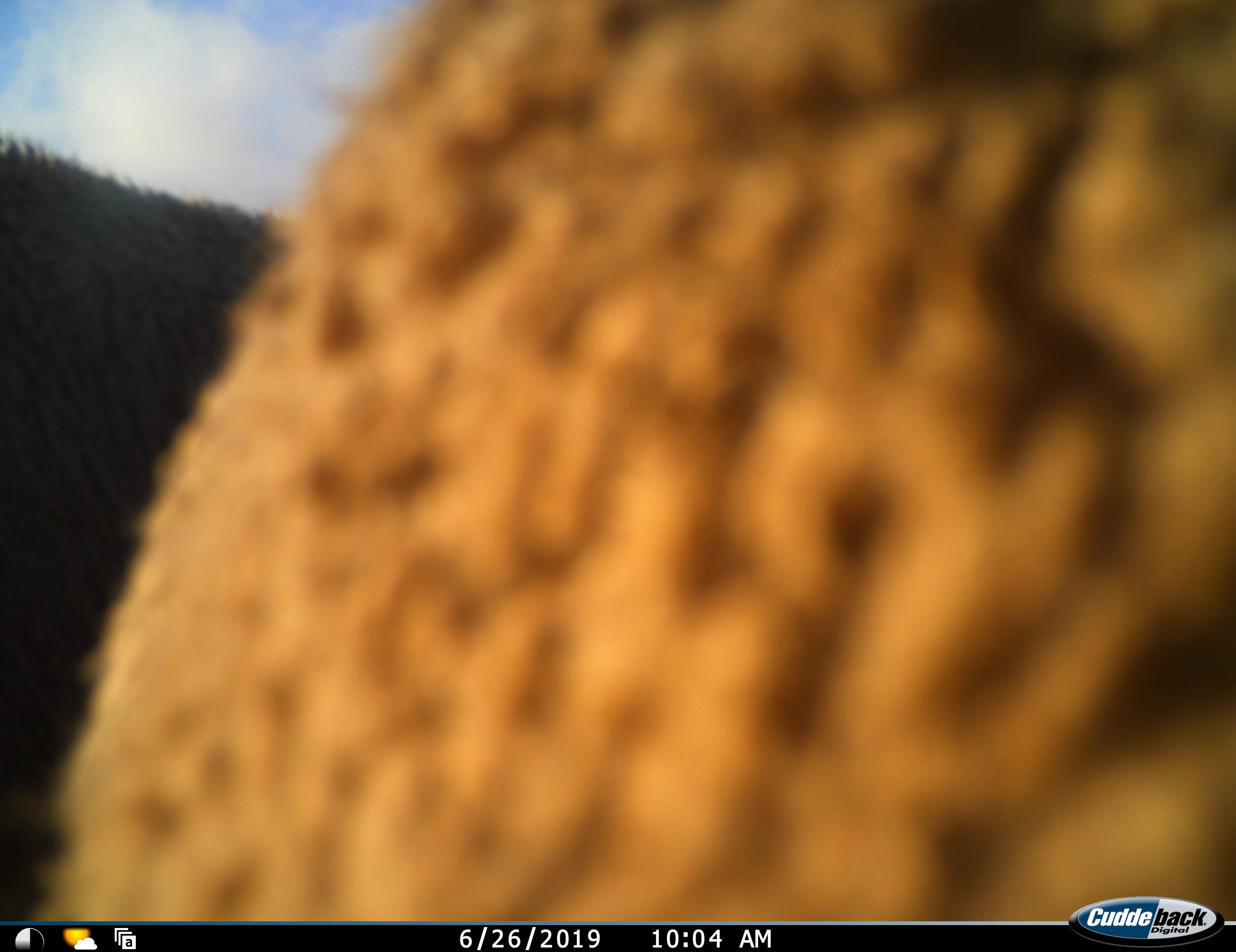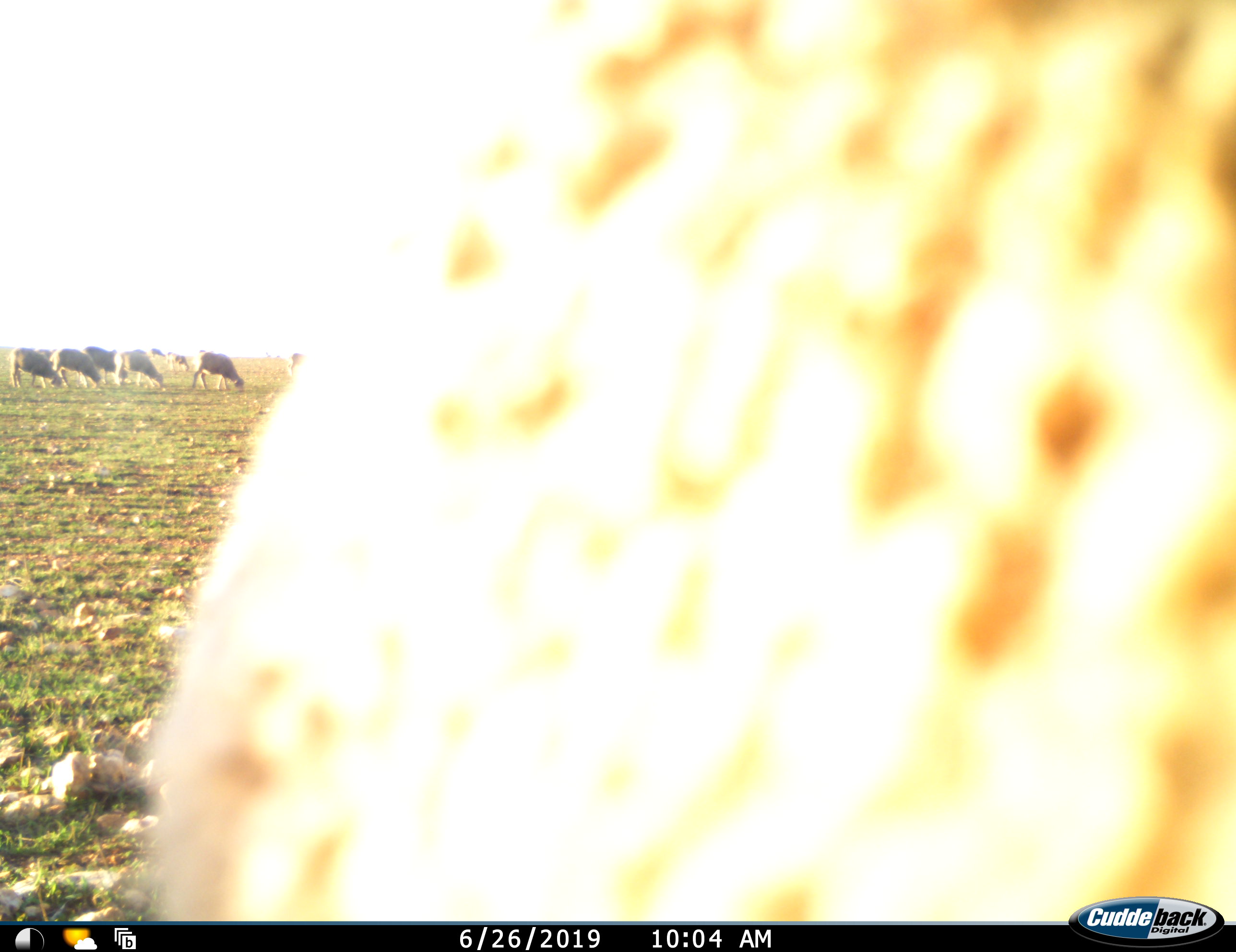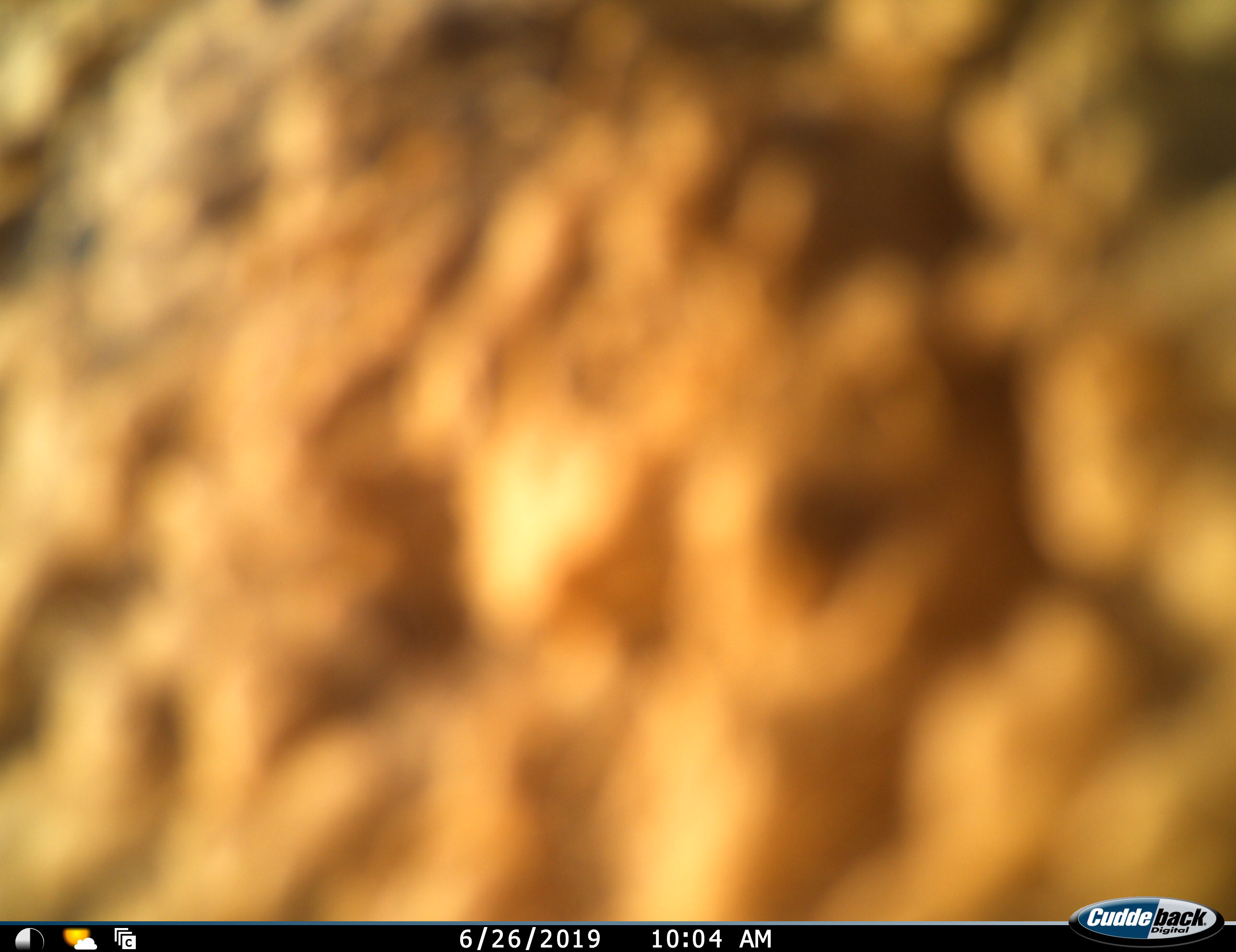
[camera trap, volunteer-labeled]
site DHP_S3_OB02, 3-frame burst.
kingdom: Animalia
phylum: Chordata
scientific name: Vertebrata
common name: domestic animal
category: domesticanimal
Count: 11-50.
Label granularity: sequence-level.